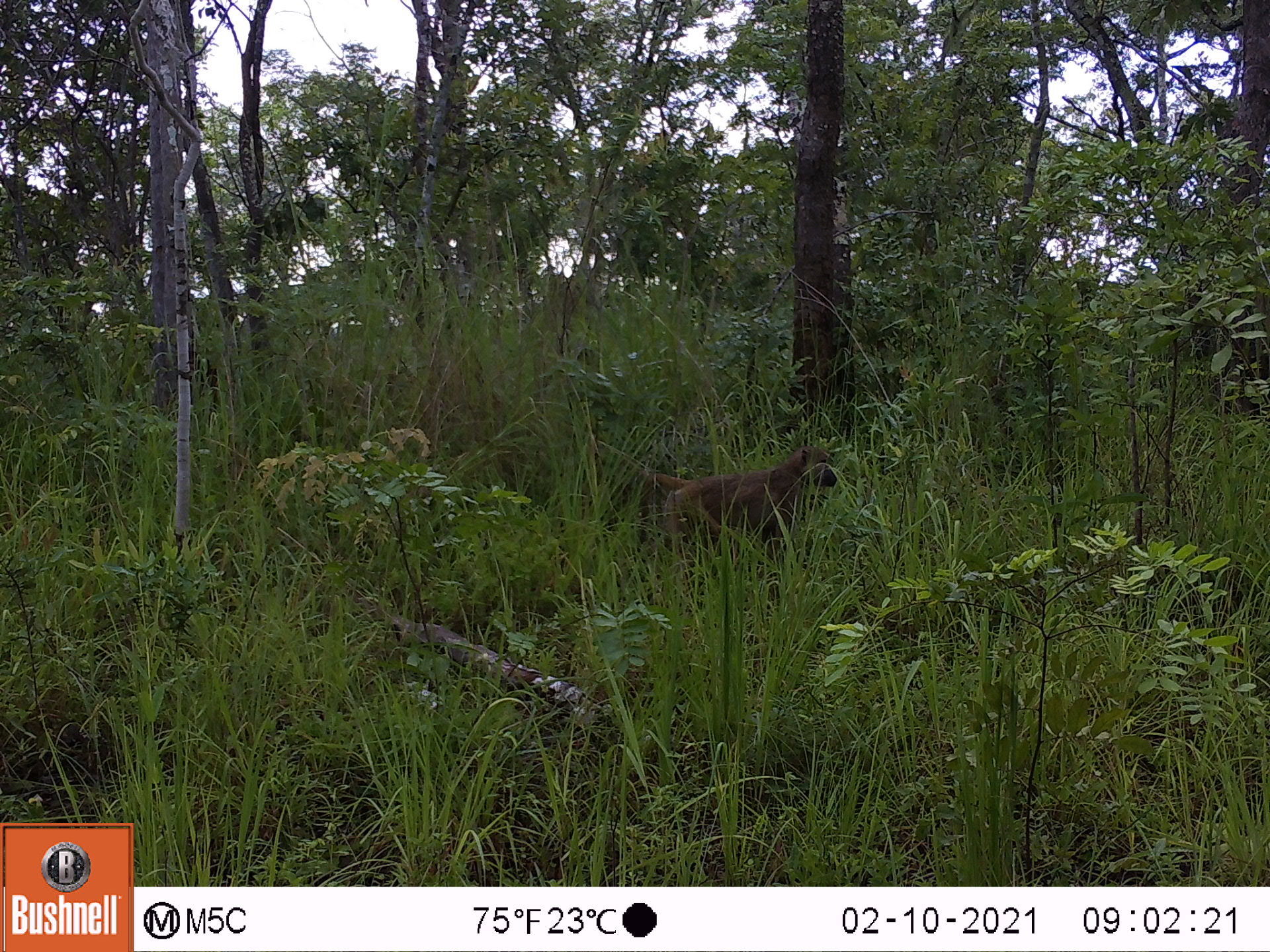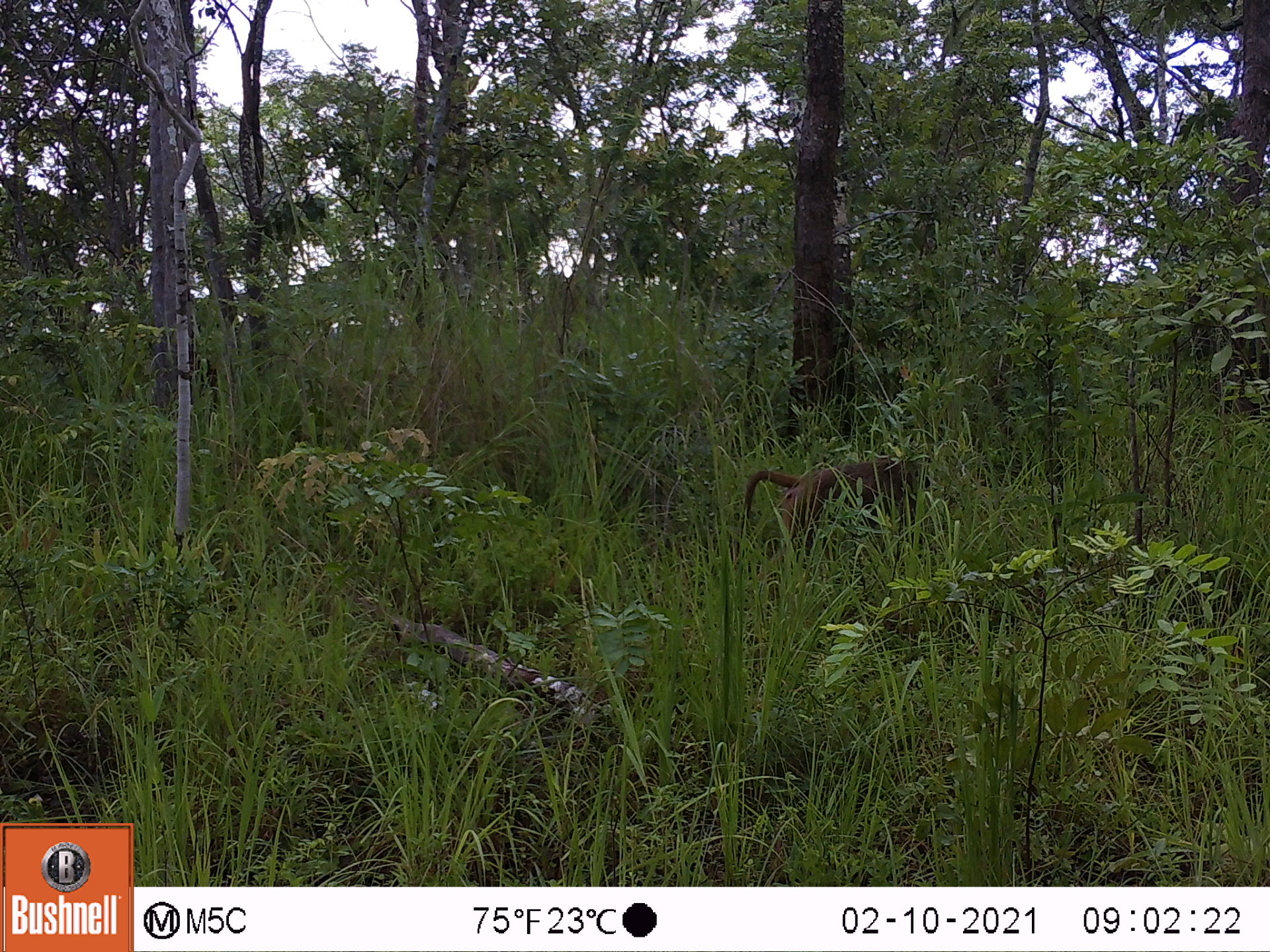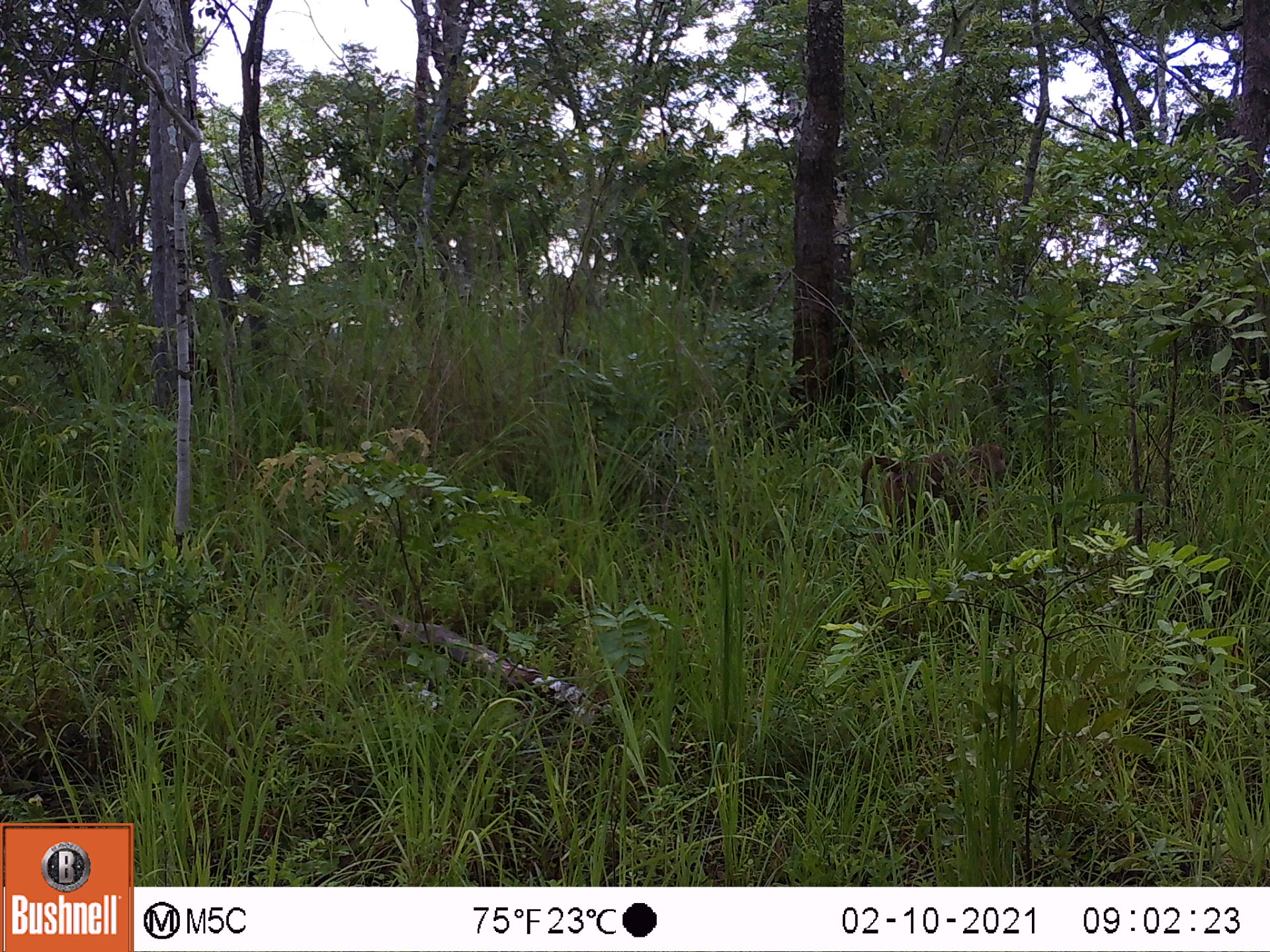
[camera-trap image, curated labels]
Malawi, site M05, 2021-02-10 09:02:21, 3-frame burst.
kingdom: Animalia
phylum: Chordata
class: Mammalia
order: Primates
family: Cercopithecidae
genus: Papio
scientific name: Papio cynocephalus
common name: yellow baboon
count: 1